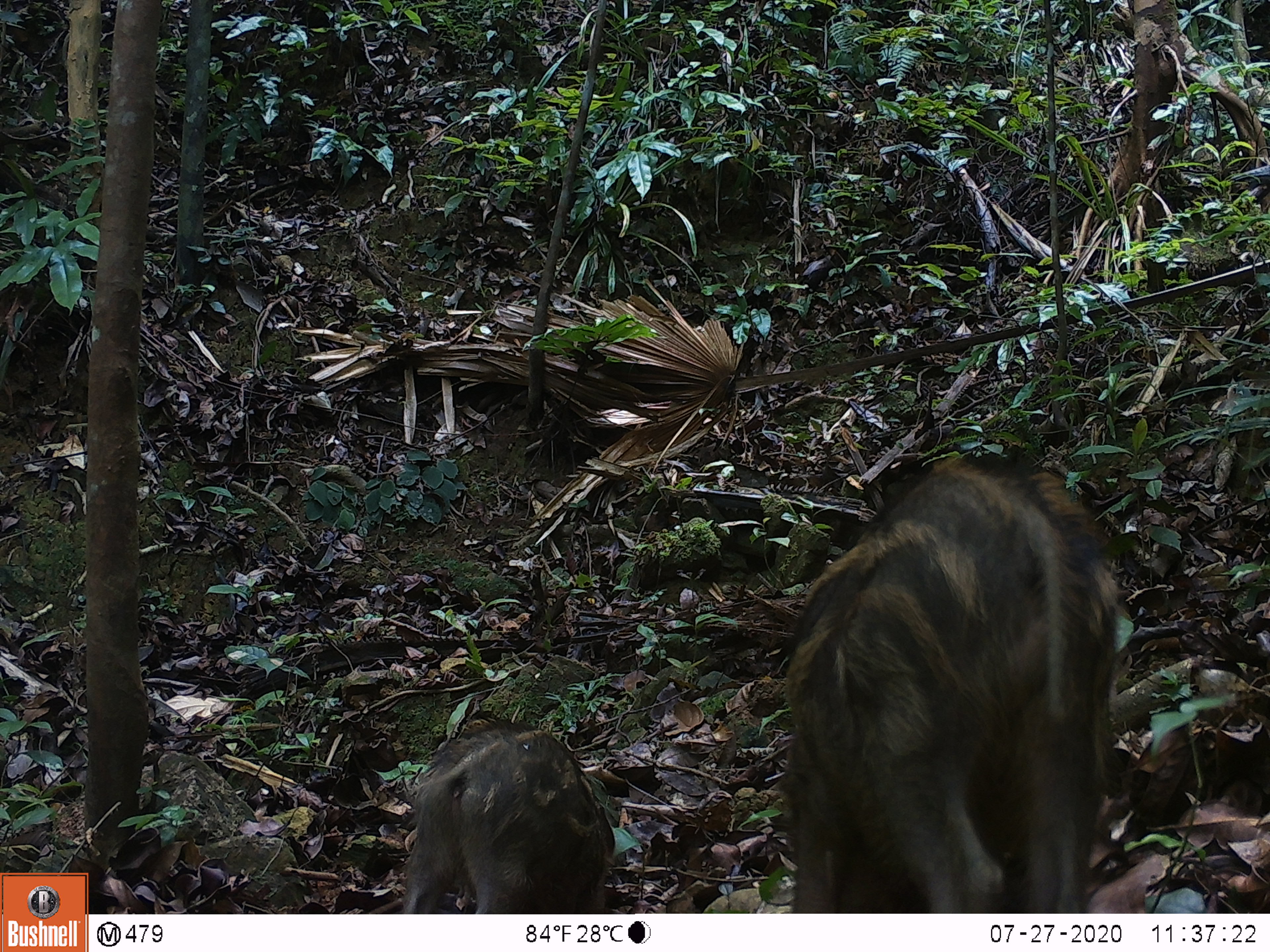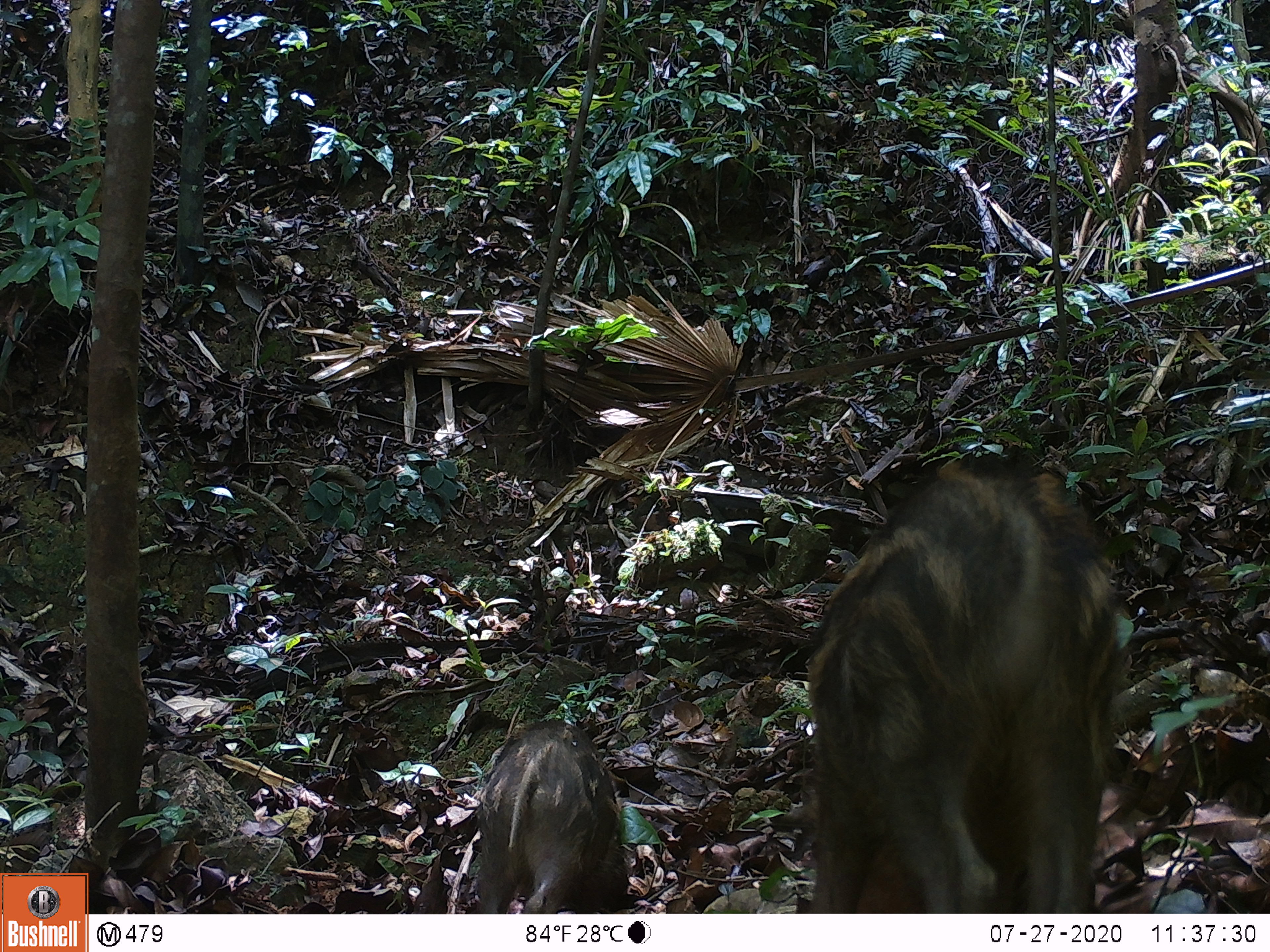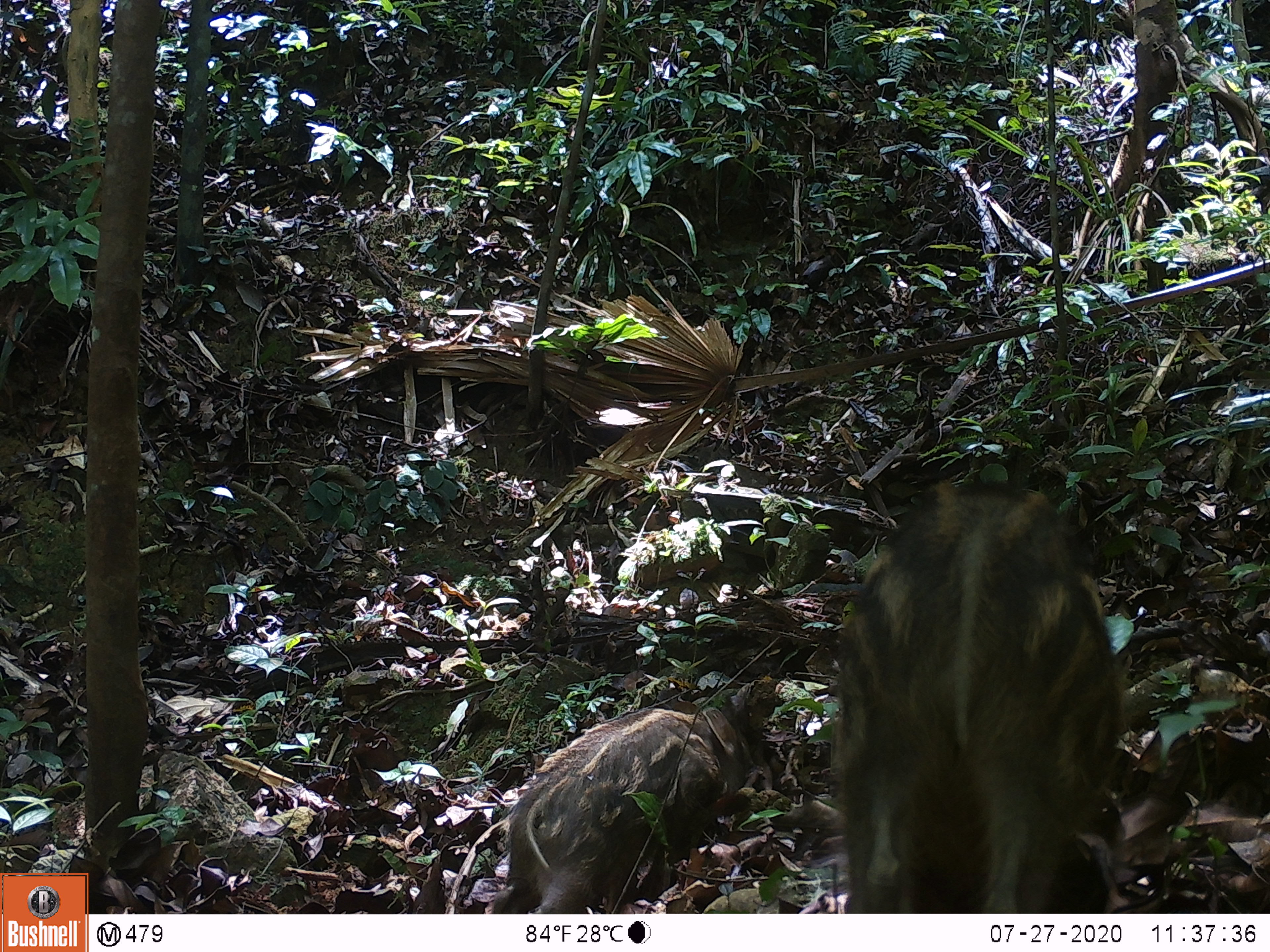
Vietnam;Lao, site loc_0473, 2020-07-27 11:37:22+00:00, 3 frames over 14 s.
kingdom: Animalia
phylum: Chordata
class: Mammalia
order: Artiodactyla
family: Suidae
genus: Sus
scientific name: Sus scrofa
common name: eurasian wild pig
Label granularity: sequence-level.